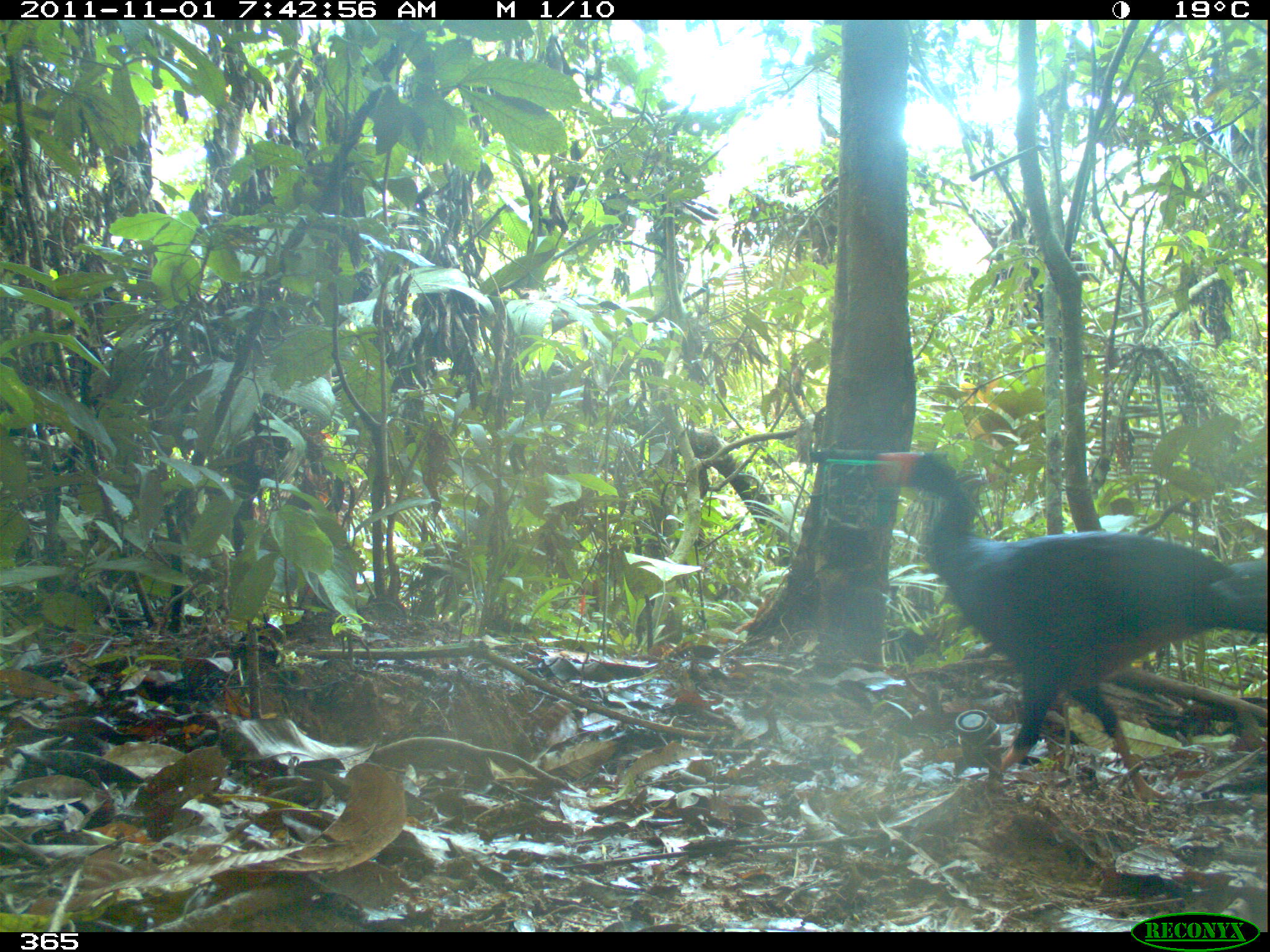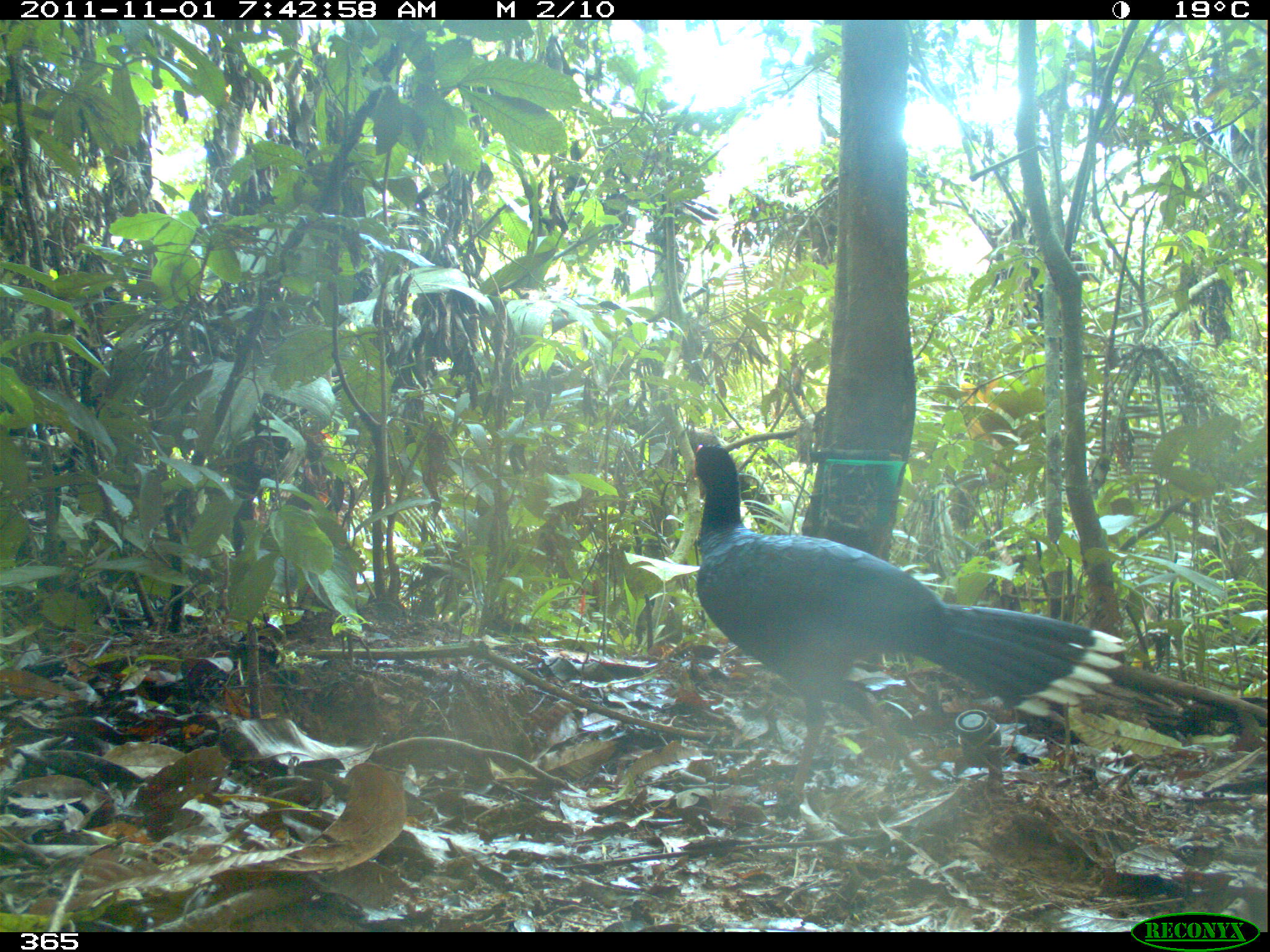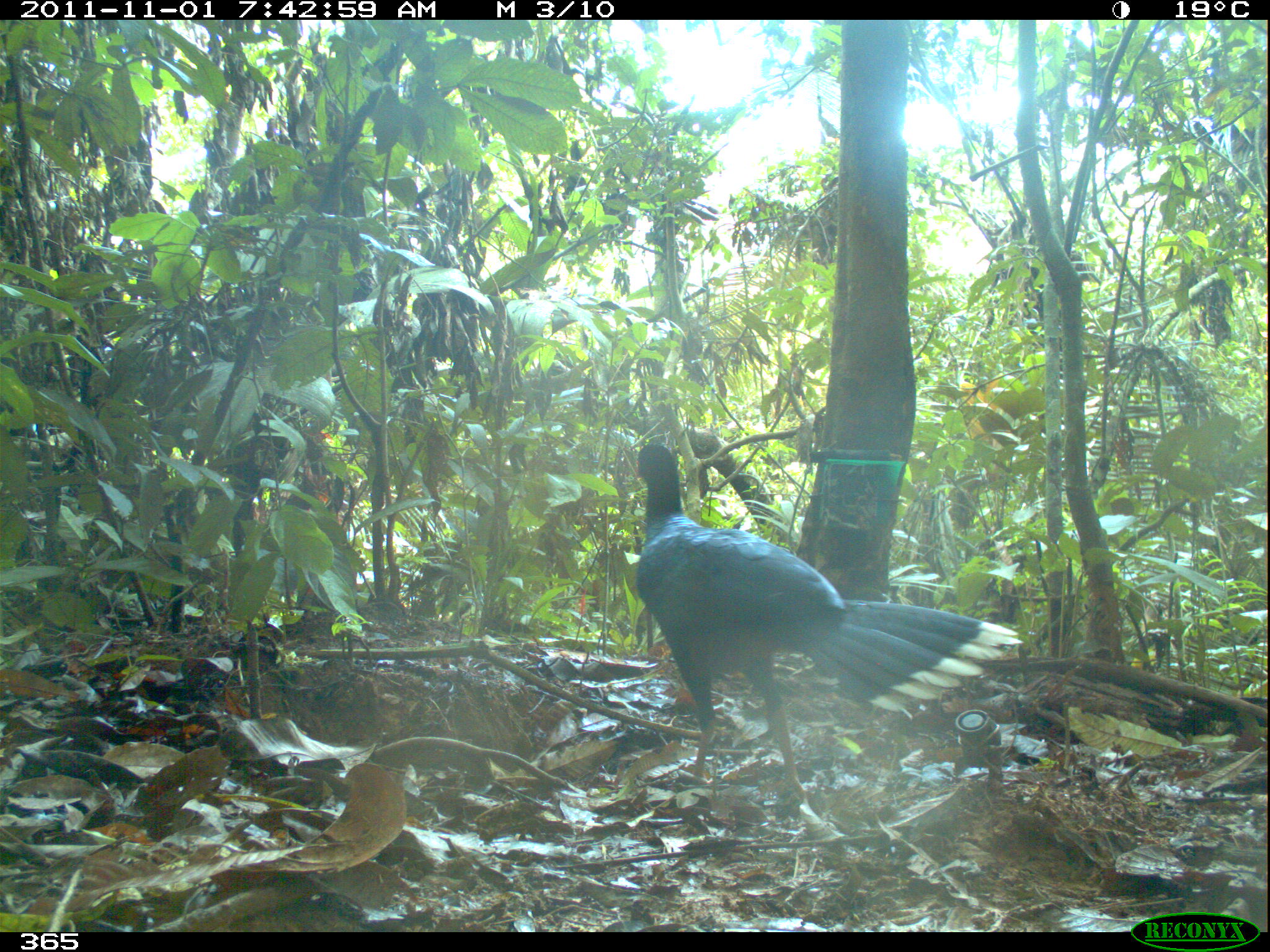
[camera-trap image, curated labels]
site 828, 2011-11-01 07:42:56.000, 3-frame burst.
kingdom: Animalia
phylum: Chordata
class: Aves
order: Galliformes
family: Cracidae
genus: Mitu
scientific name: Mitu tuberosum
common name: razor-billed curassow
Mitu tuberosum (razor-billed curassow).